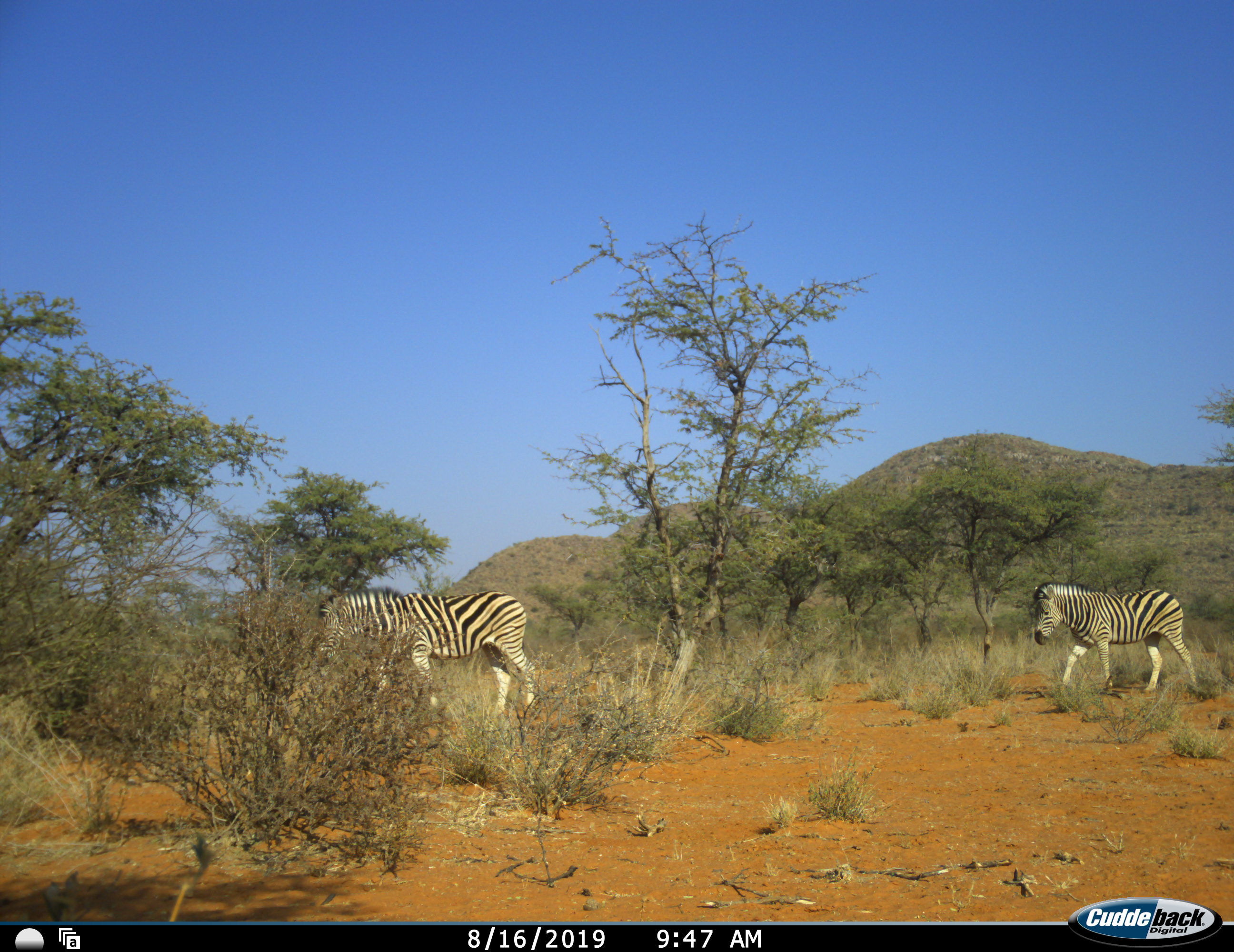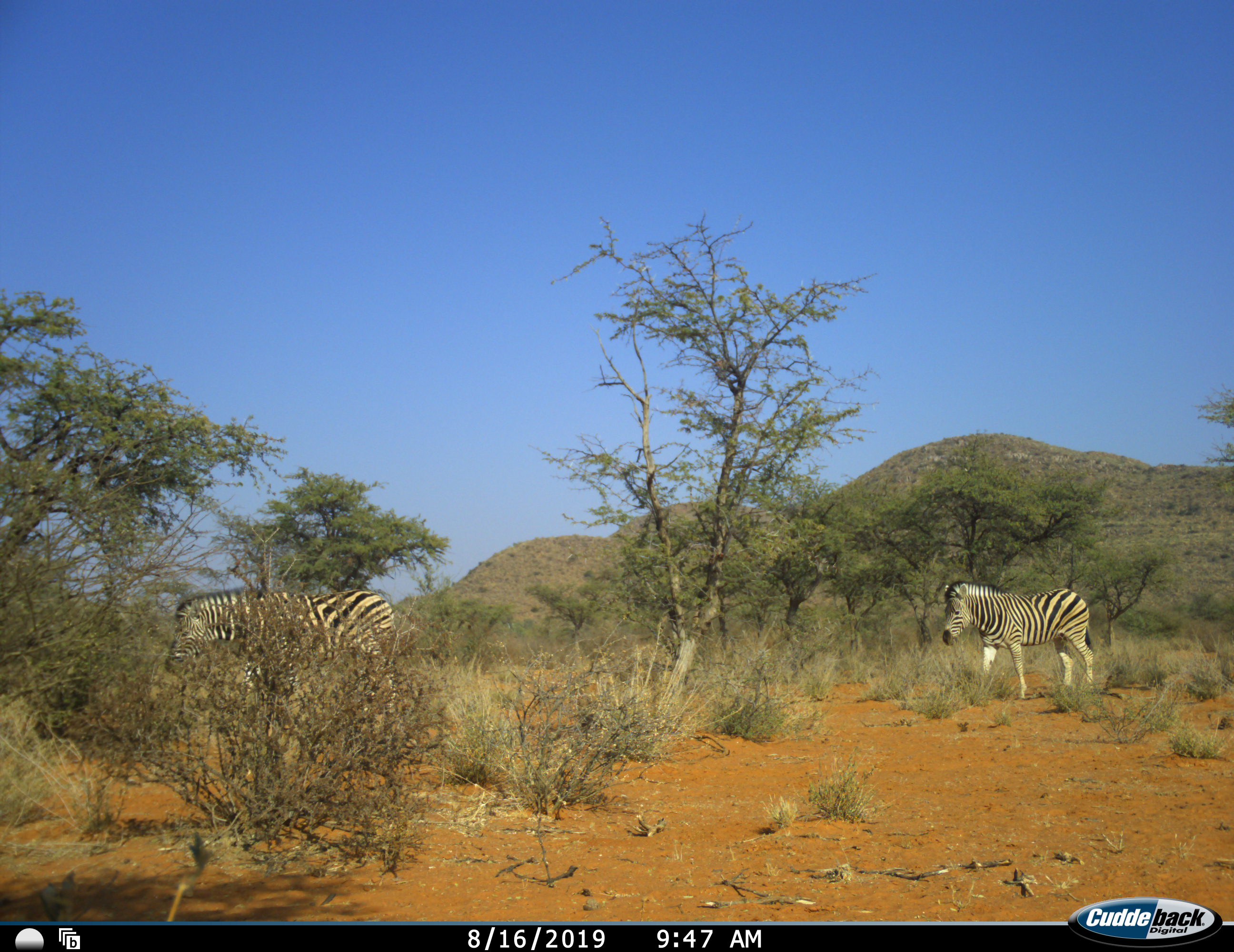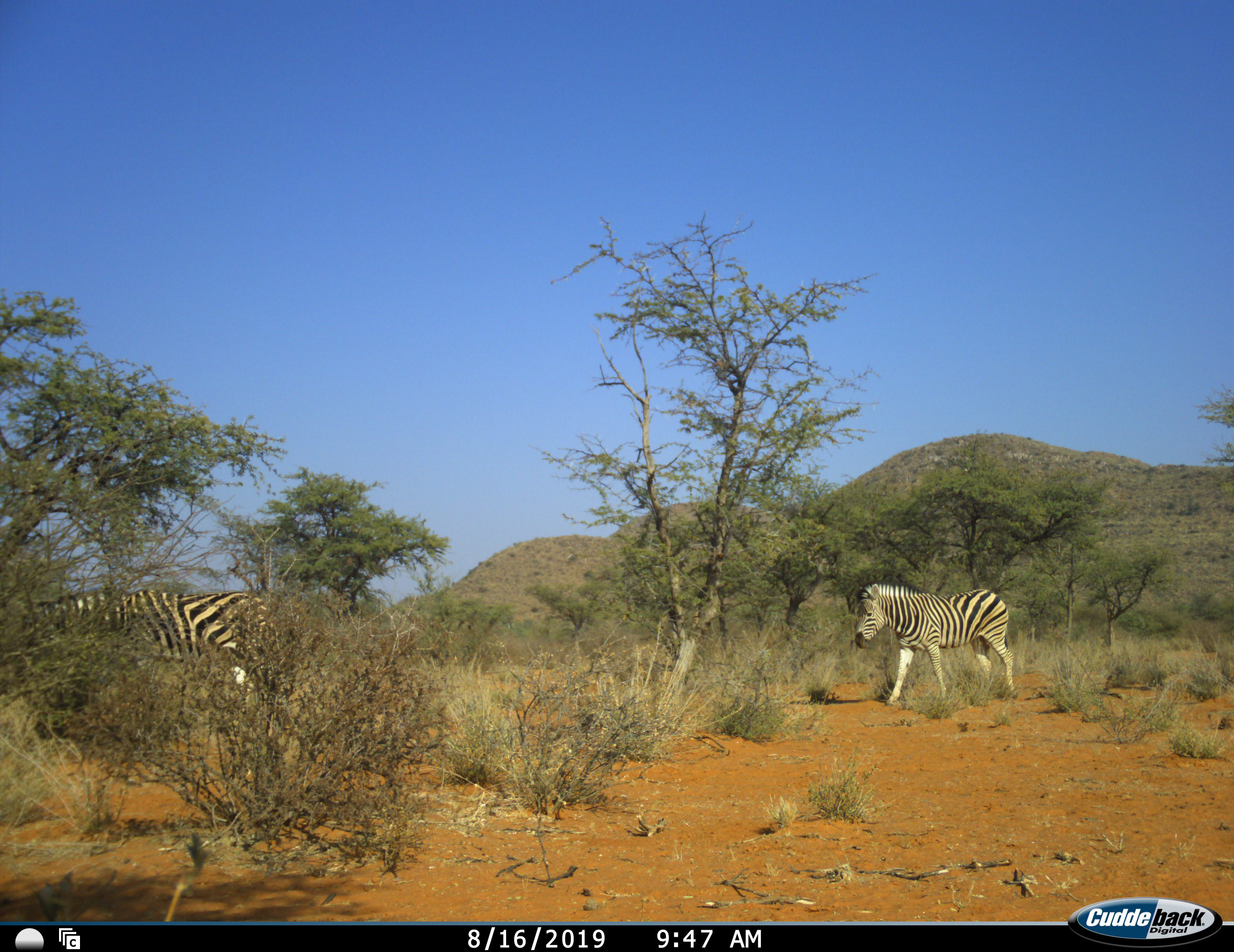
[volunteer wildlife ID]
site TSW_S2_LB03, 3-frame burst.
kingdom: Animalia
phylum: Chordata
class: Mammalia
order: Perissodactyla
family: Equidae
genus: Equus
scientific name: Equus quagga burchellii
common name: burchell's zebra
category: zebraburchells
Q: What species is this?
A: Zebraburchells (burchell's zebra) (Equus quagga burchellii).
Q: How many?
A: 2.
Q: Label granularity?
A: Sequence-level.